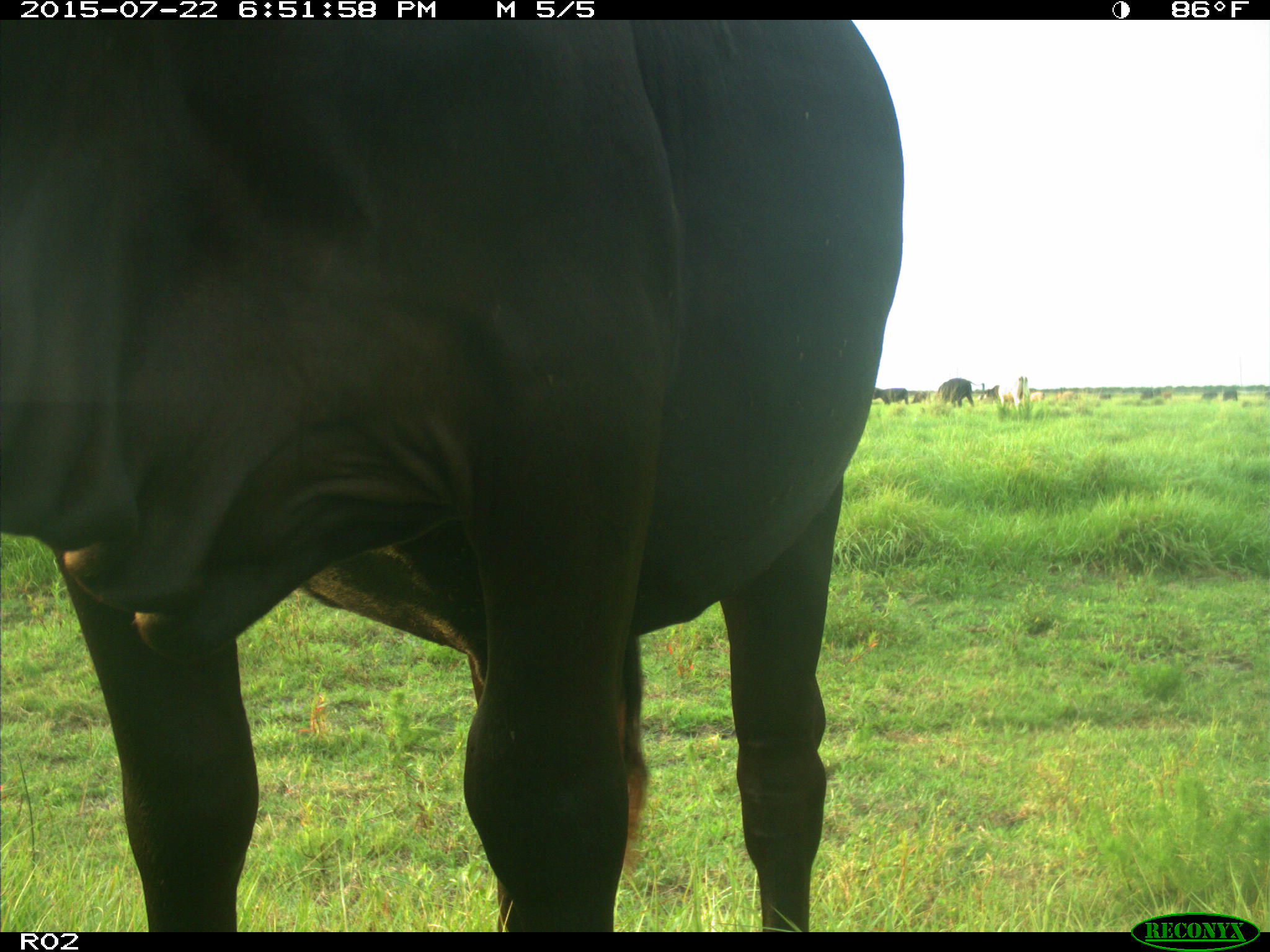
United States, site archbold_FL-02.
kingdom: Animalia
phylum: Chordata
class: Mammalia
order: Artiodactyla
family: Bovidae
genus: Bos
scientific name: Bos taurus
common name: domestic cow